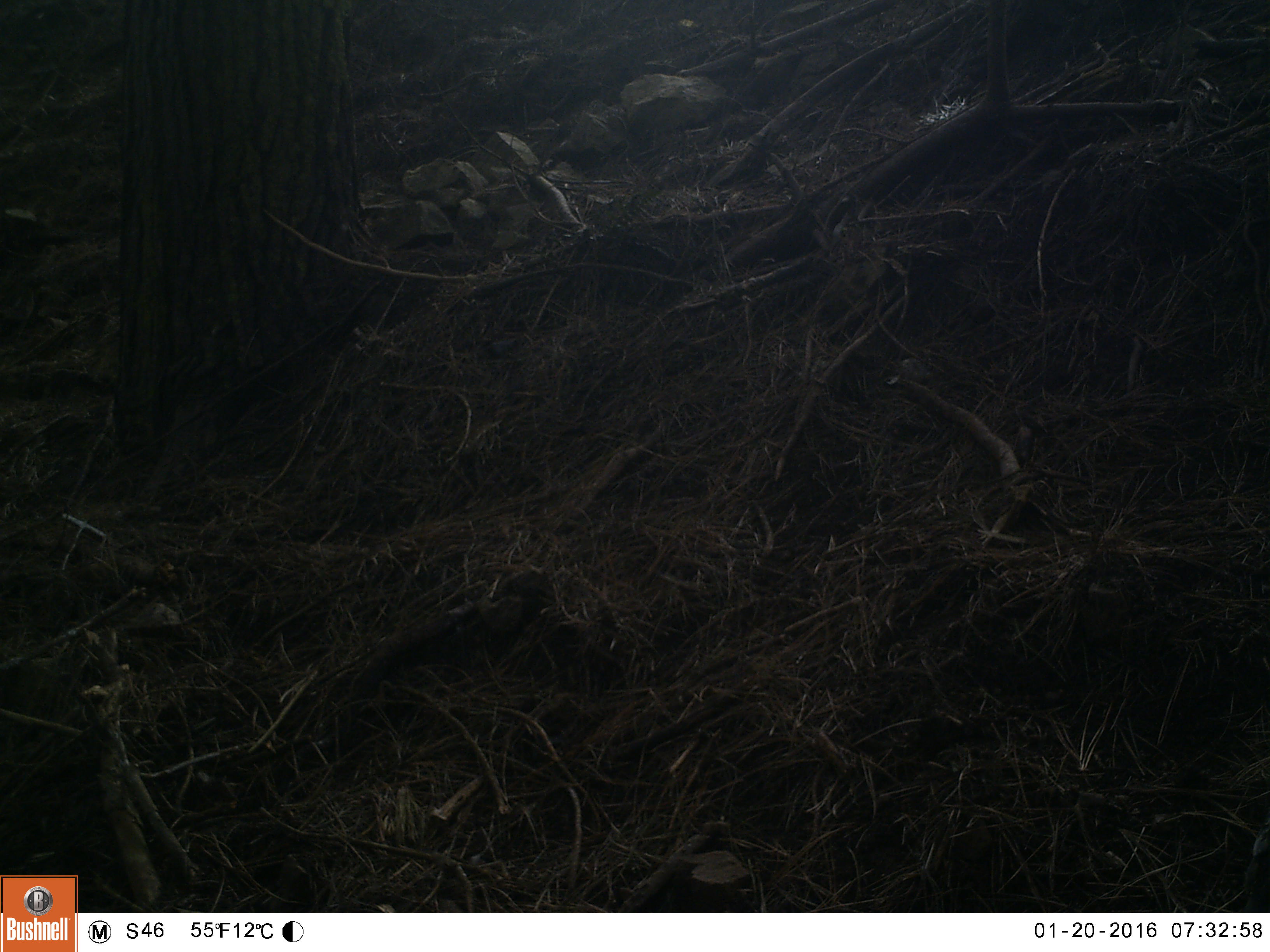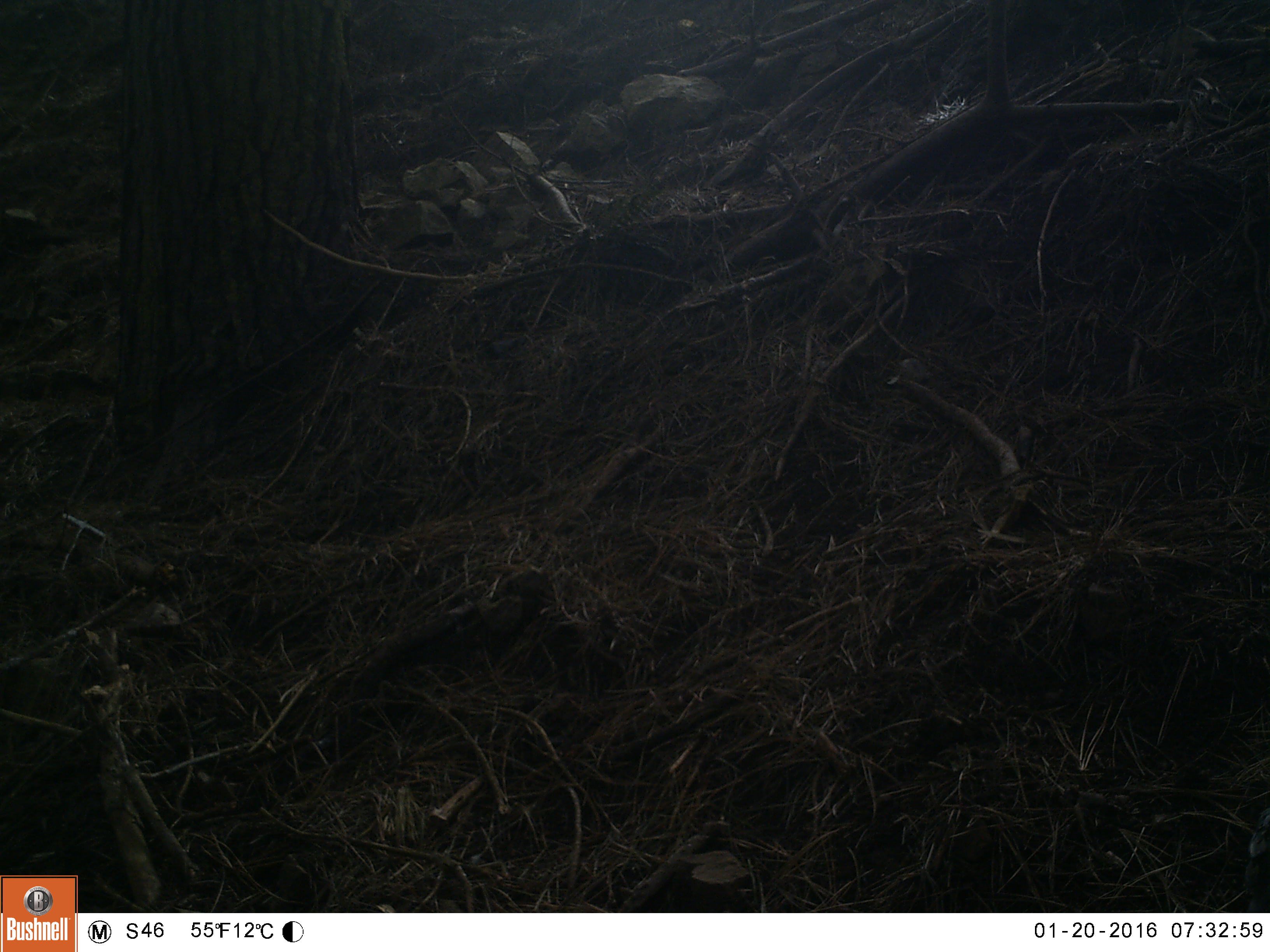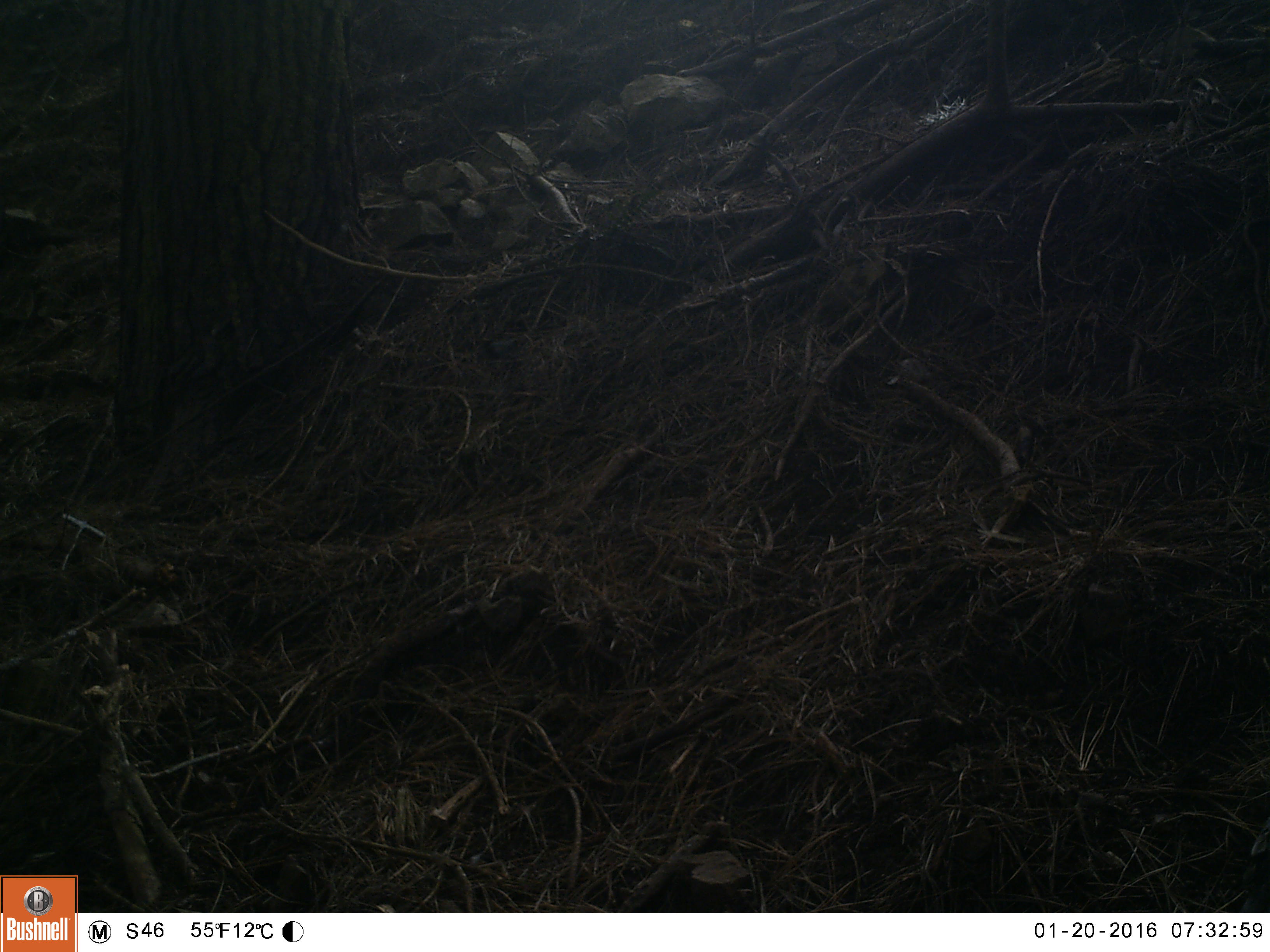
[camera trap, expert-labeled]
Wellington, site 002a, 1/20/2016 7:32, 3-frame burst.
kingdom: Animalia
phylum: Chordata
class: Aves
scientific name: Aves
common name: bird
Bird (Aves).